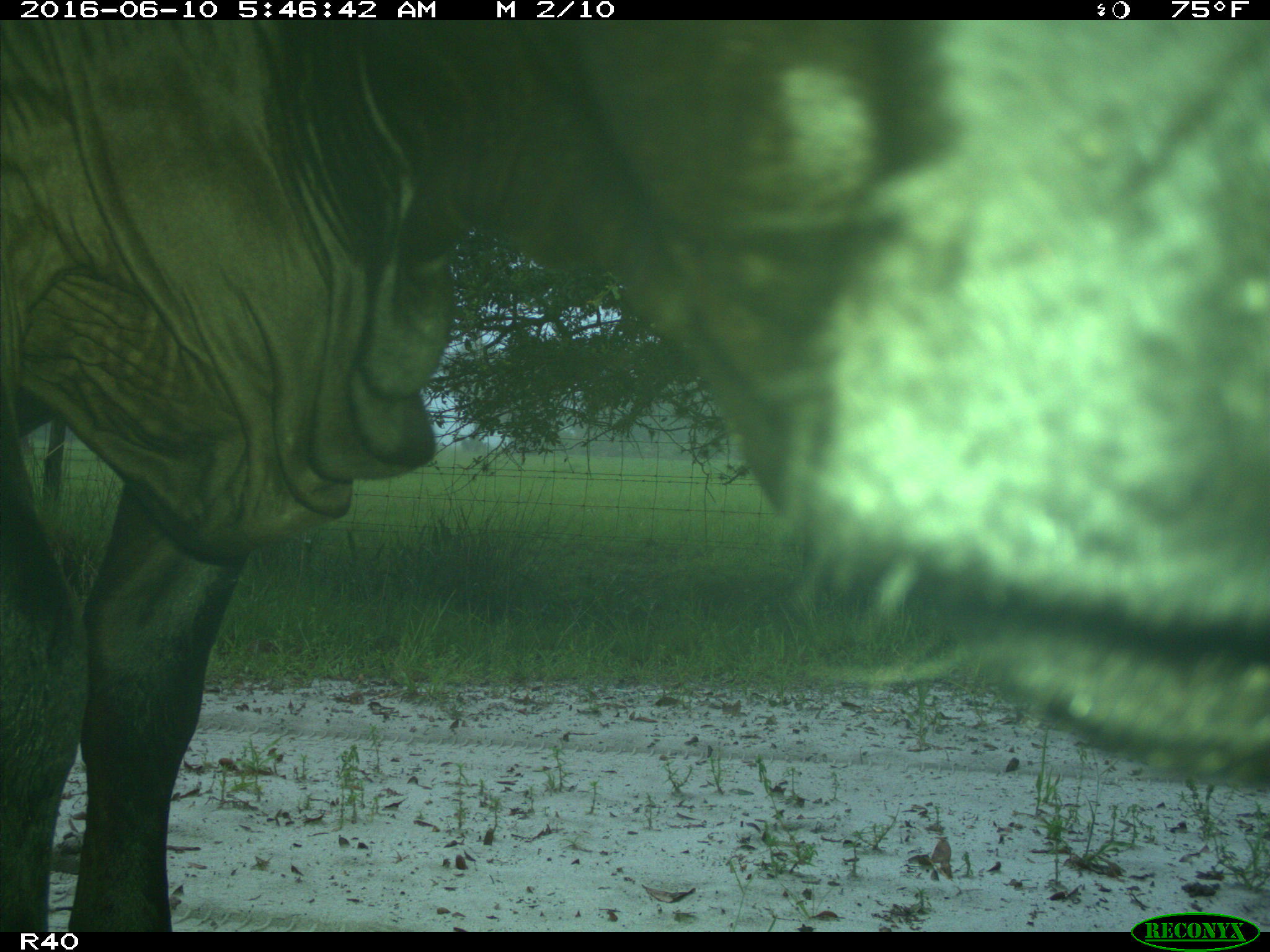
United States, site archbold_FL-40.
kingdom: Animalia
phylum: Chordata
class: Mammalia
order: Artiodactyla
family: Bovidae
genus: Bos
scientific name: Bos taurus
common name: domestic cow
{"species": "Bos taurus (domestic cow)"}